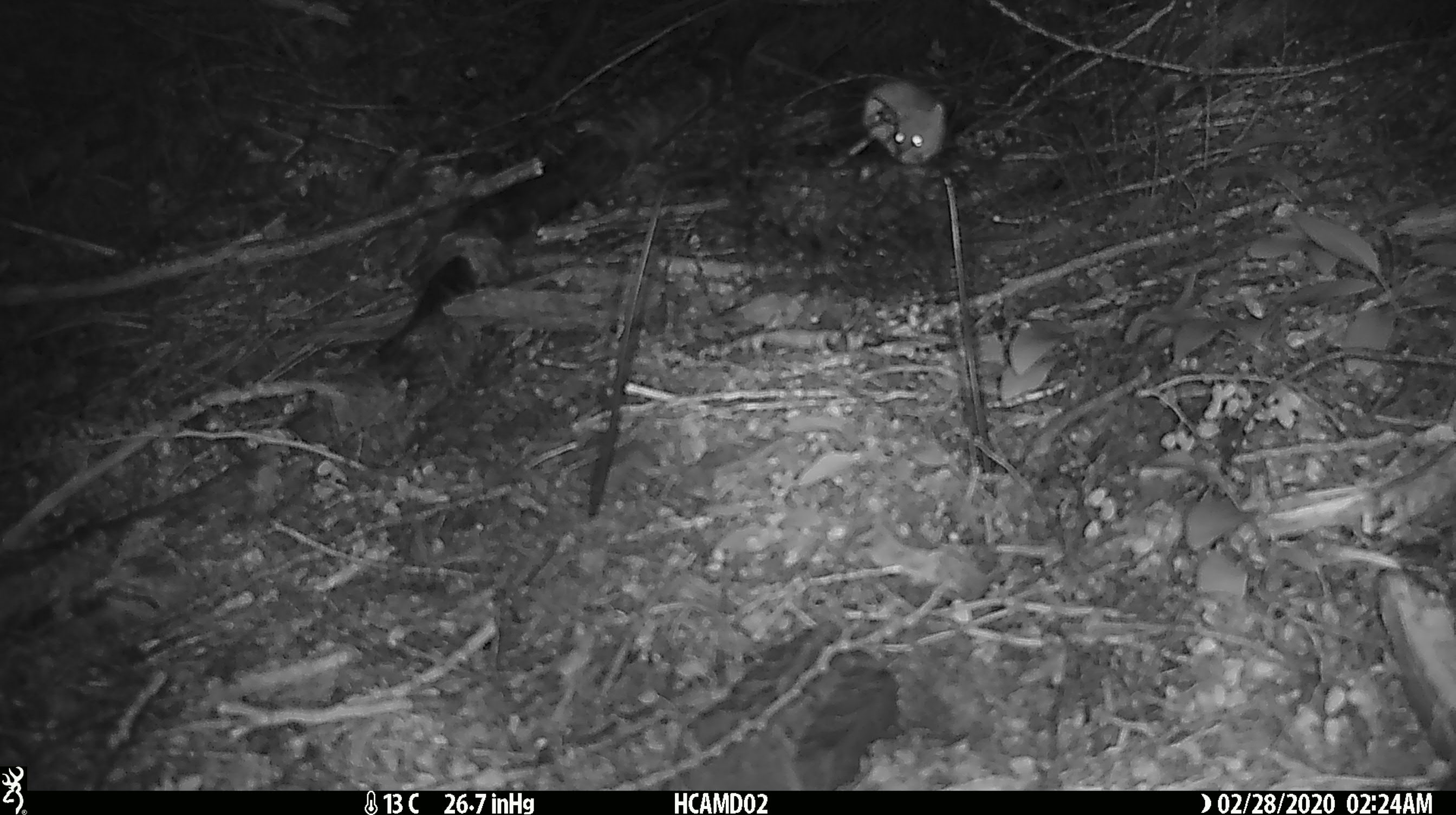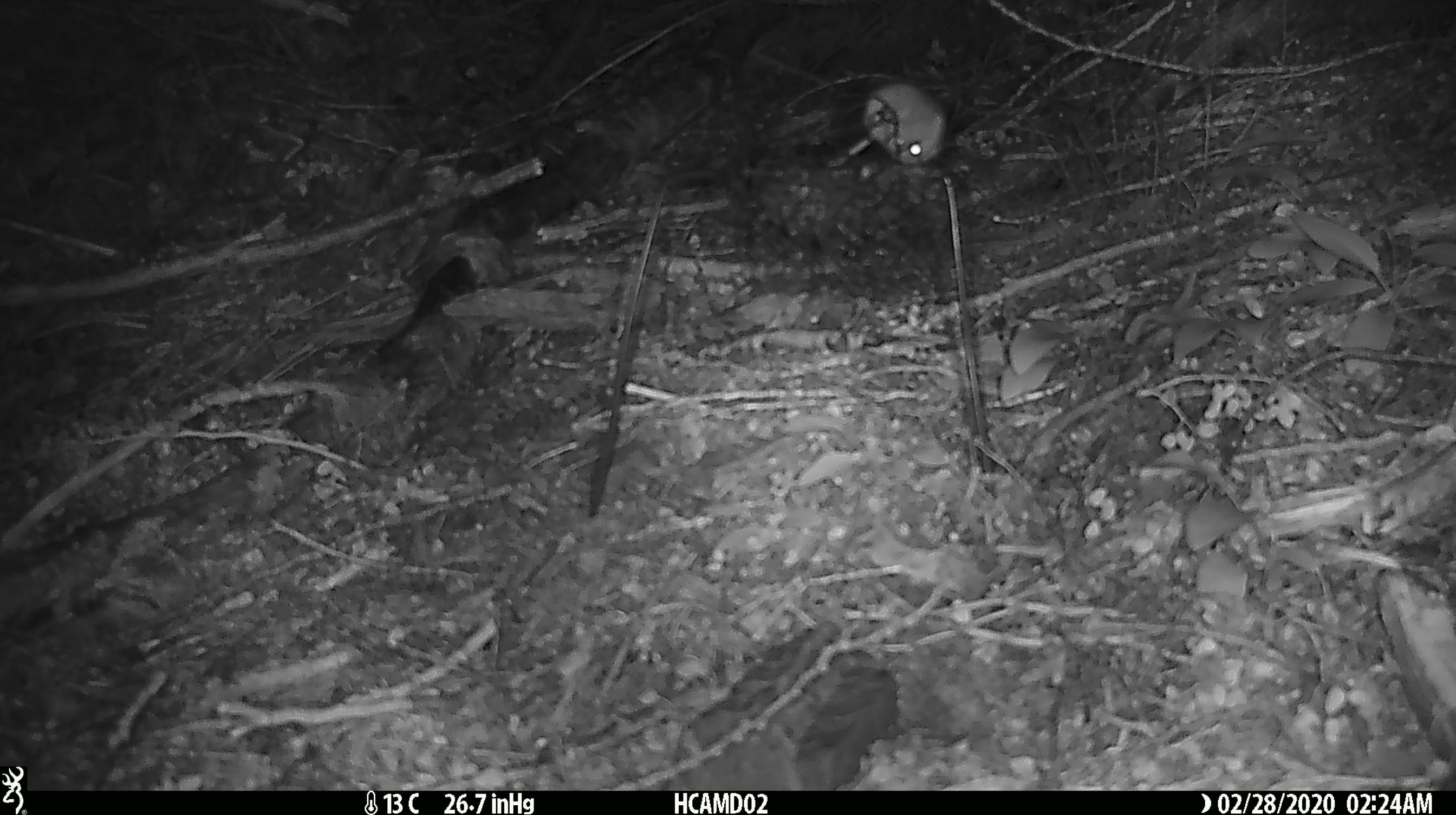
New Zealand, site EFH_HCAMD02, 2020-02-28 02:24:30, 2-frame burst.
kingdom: Animalia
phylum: Chordata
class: Mammalia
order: Rodentia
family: Muridae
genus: Mus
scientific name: Mus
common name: mouse